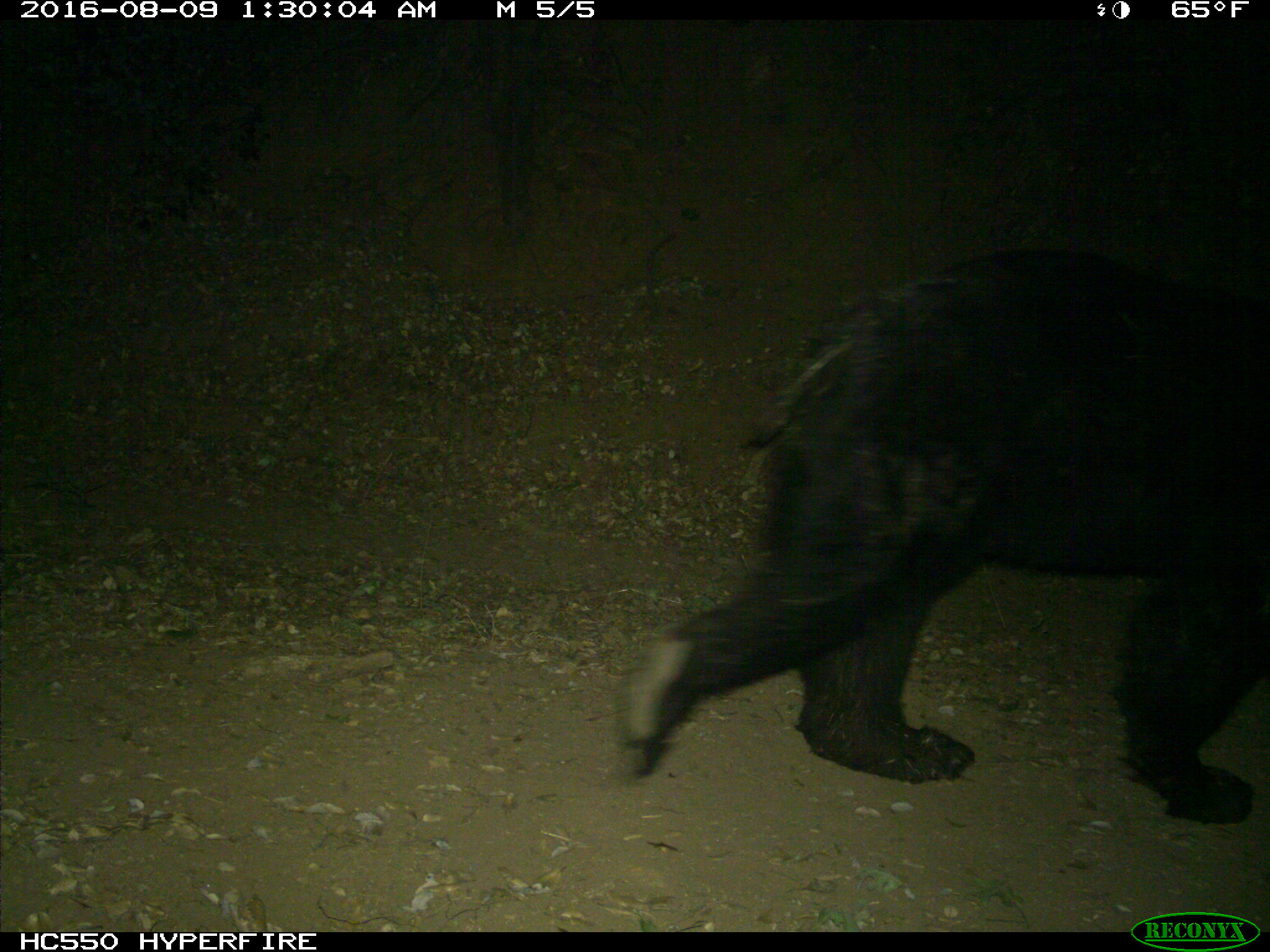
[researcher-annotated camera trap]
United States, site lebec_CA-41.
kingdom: Animalia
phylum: Chordata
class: Mammalia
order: Carnivora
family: Ursidae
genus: Ursus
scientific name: Ursus americanus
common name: american black bear